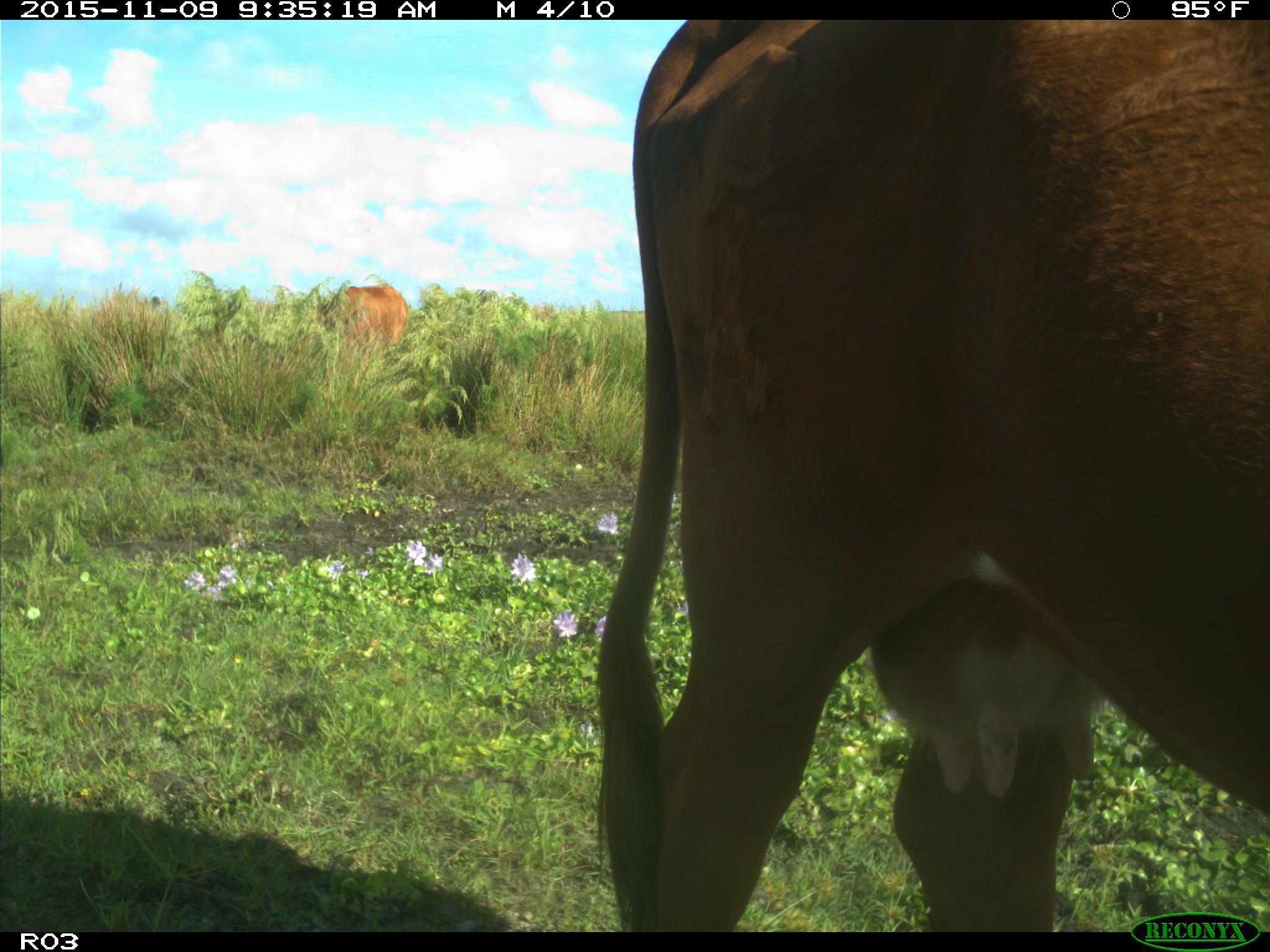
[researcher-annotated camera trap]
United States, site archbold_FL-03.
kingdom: Animalia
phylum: Chordata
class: Mammalia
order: Artiodactyla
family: Bovidae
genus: Bos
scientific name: Bos taurus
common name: domestic cow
Bos taurus (domestic cow).